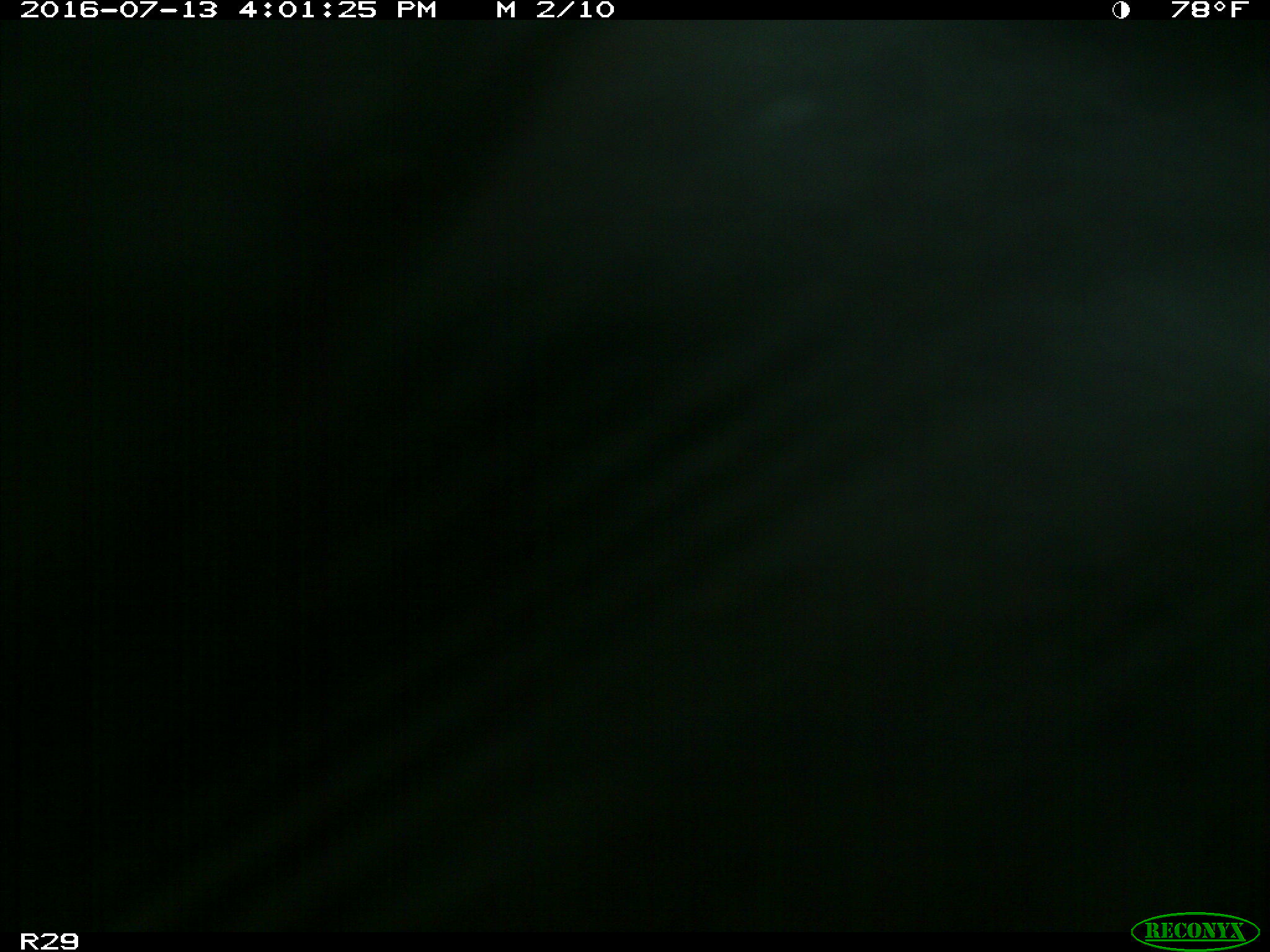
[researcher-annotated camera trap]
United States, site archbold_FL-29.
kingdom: Animalia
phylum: Chordata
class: Mammalia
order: Artiodactyla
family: Bovidae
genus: Bos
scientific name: Bos taurus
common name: domestic cow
Bos taurus (domestic cow).